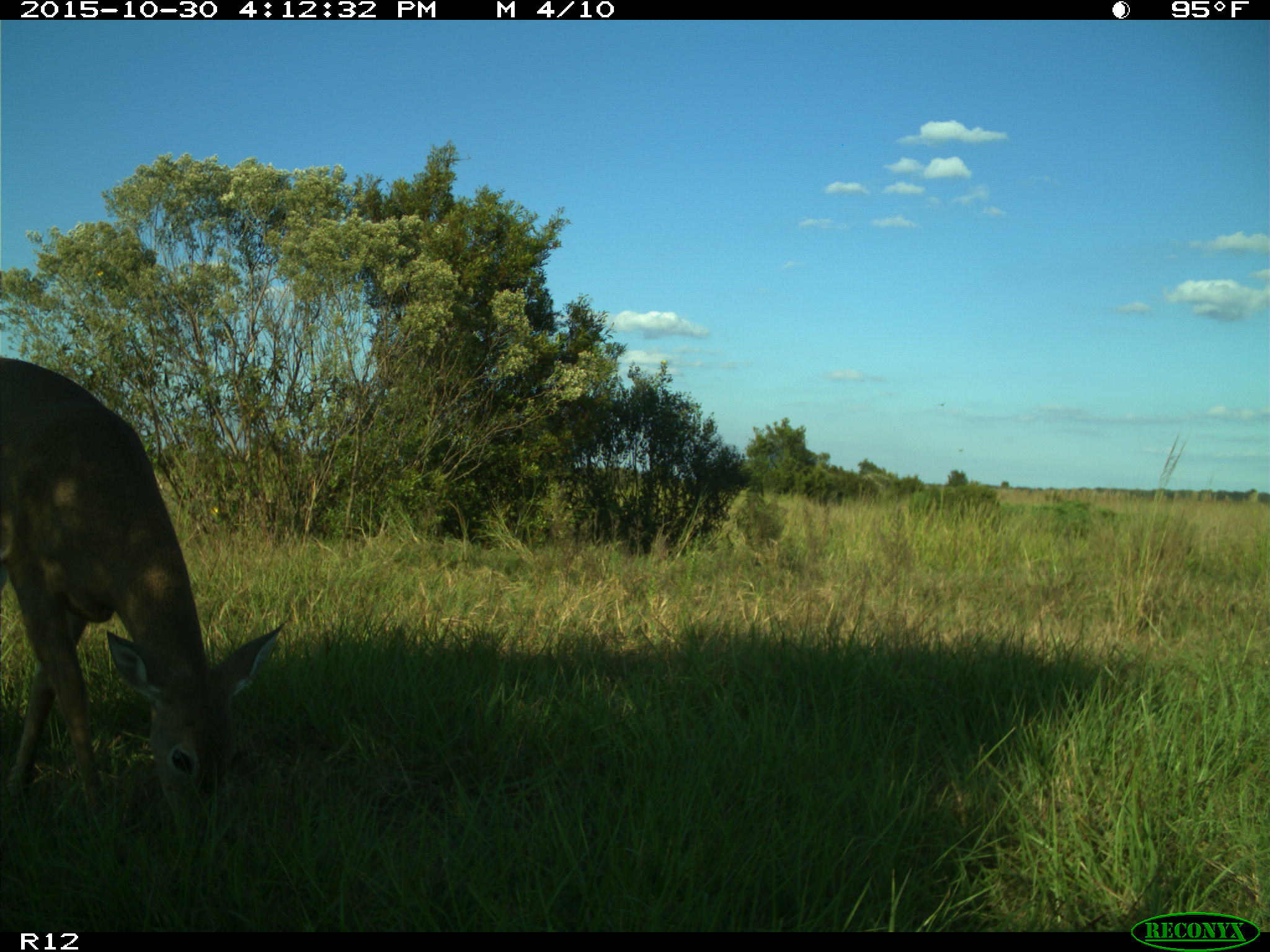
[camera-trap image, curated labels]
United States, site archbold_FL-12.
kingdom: Animalia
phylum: Chordata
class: Mammalia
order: Artiodactyla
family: Cervidae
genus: Odocoileus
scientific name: Odocoileus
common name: deer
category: unidentified deer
Unidentified deer (deer) (Odocoileus).